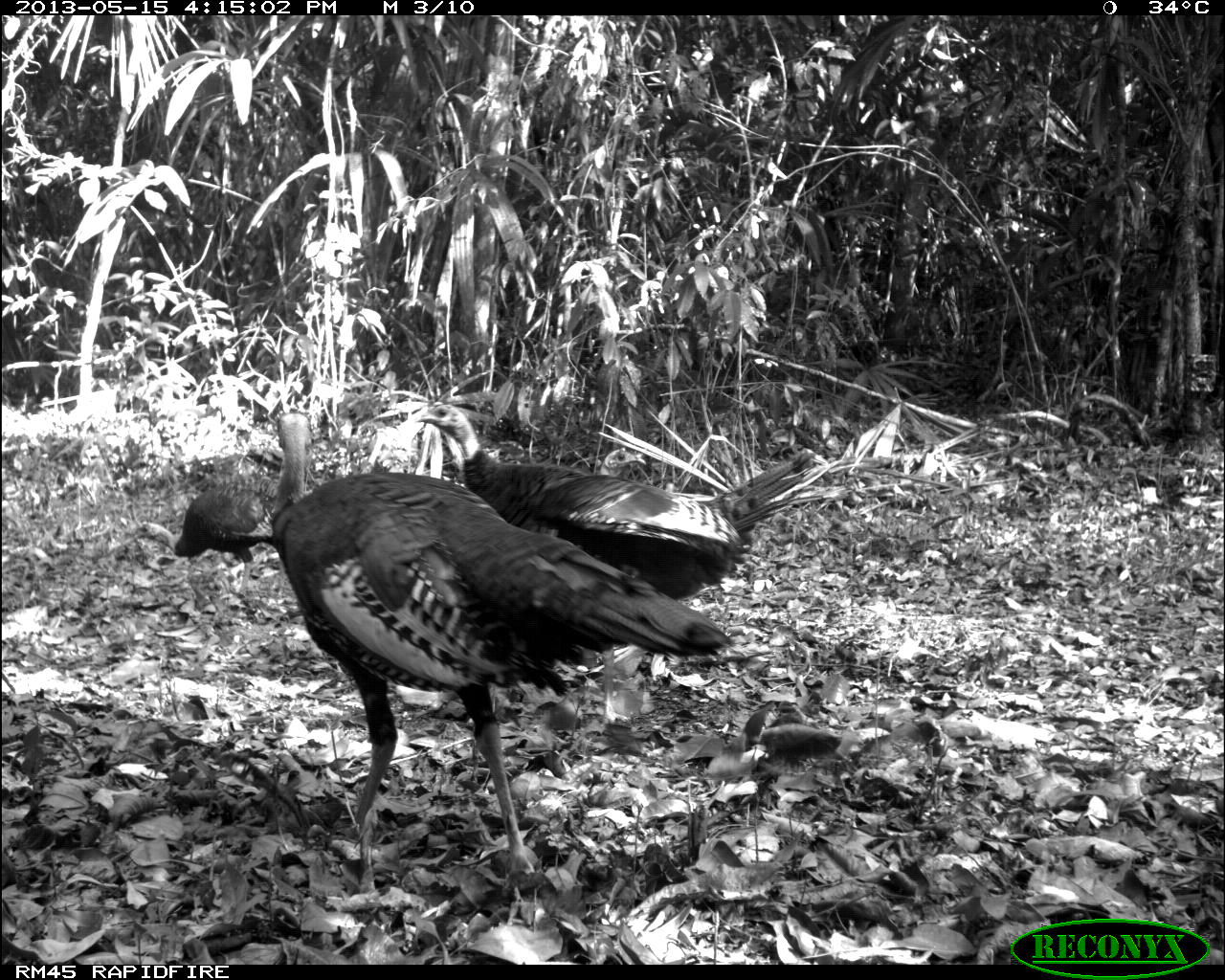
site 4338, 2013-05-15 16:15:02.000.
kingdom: Animalia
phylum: Chordata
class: Aves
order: Galliformes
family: Phasianidae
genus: Meleagris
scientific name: Meleagris ocellata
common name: ocellated turkey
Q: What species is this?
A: Meleagris ocellata (ocellated turkey).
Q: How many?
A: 4.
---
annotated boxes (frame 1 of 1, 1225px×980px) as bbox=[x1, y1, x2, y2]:
meleagris ocellata: bbox=[270, 399, 740, 887]; bbox=[410, 396, 832, 737]; bbox=[124, 482, 293, 610]